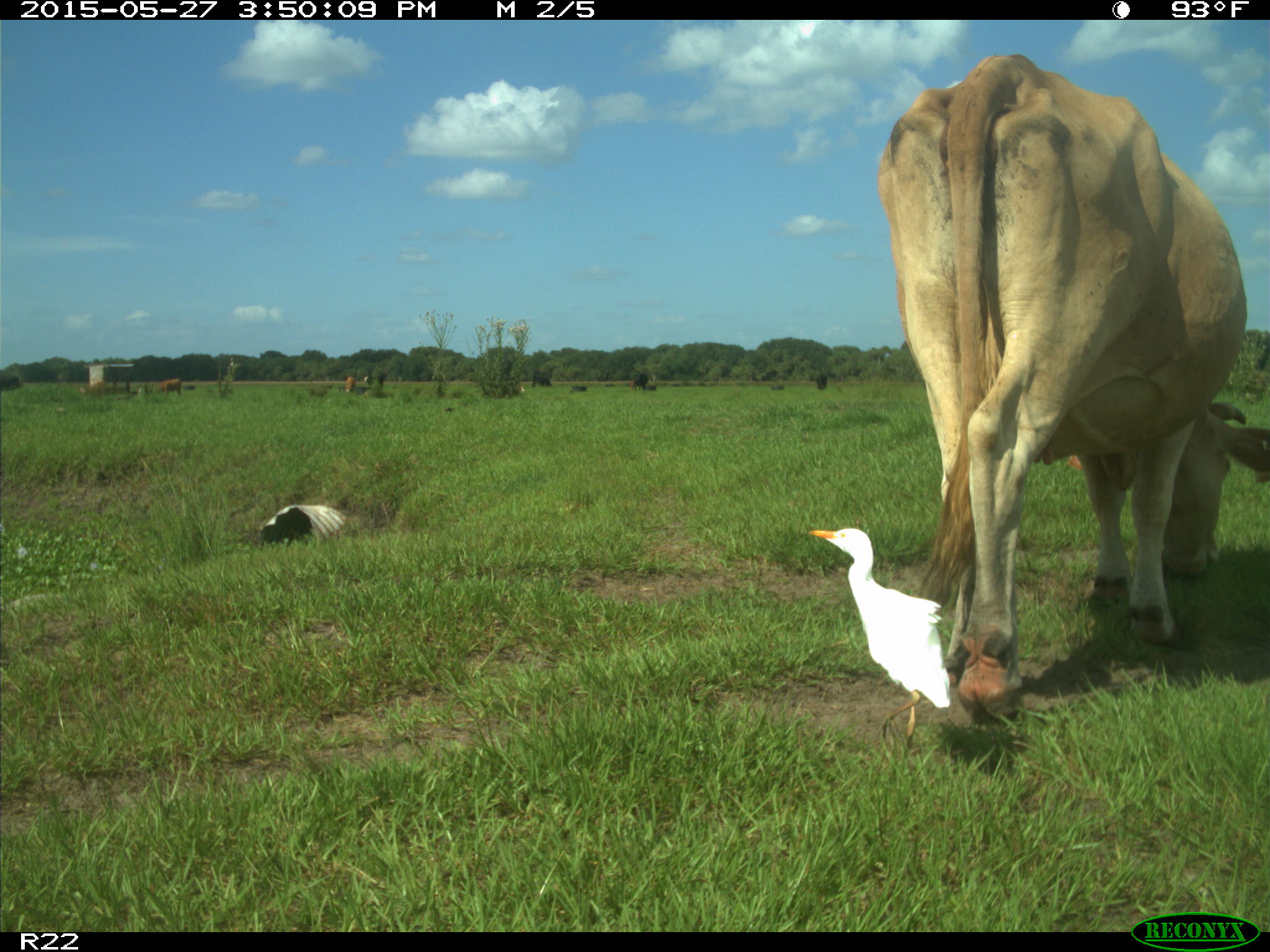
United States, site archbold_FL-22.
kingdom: Animalia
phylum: Chordata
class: Mammalia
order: Artiodactyla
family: Bovidae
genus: Bos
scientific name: Bos taurus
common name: domestic cow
Bos taurus (domestic cow).